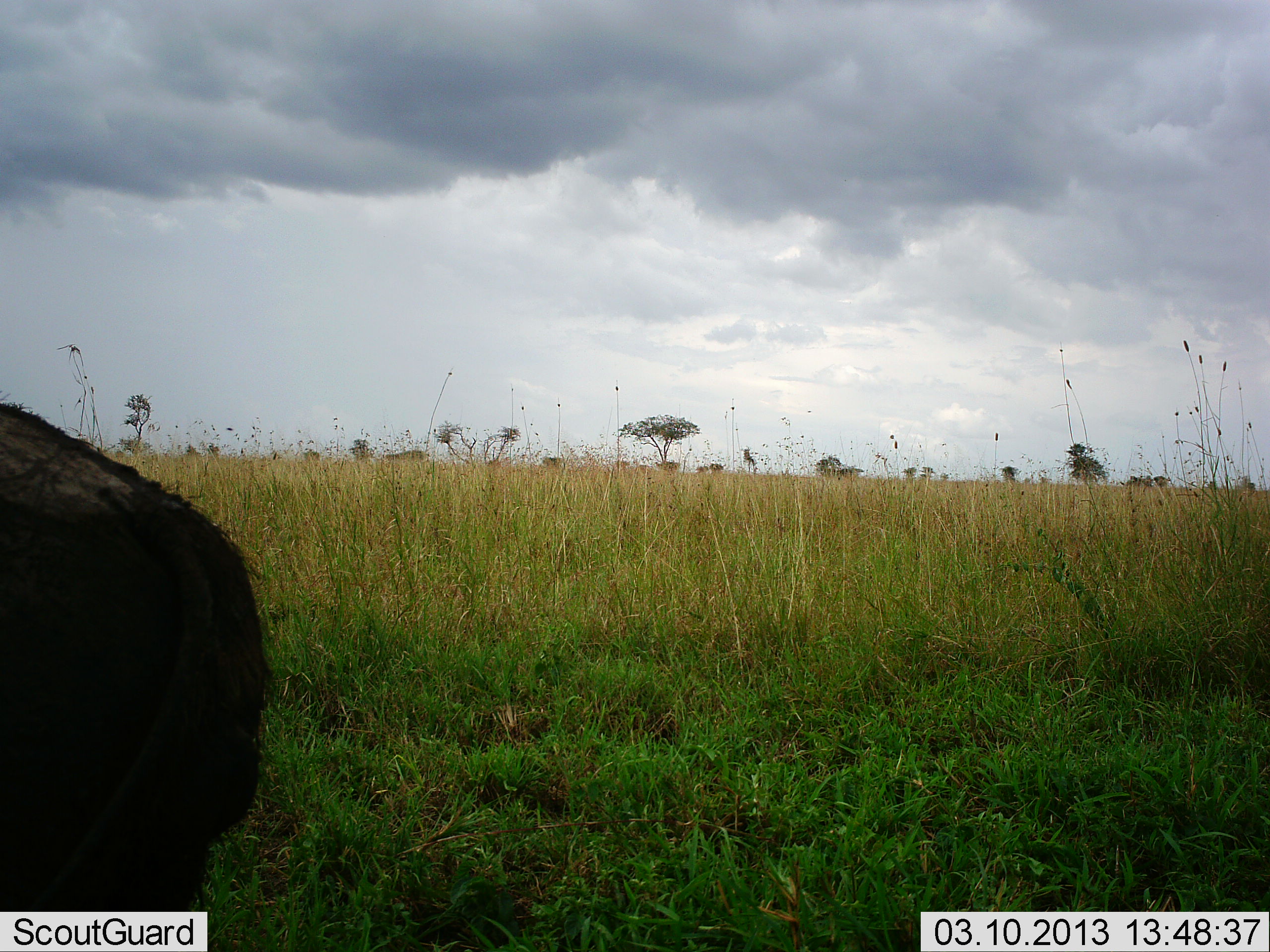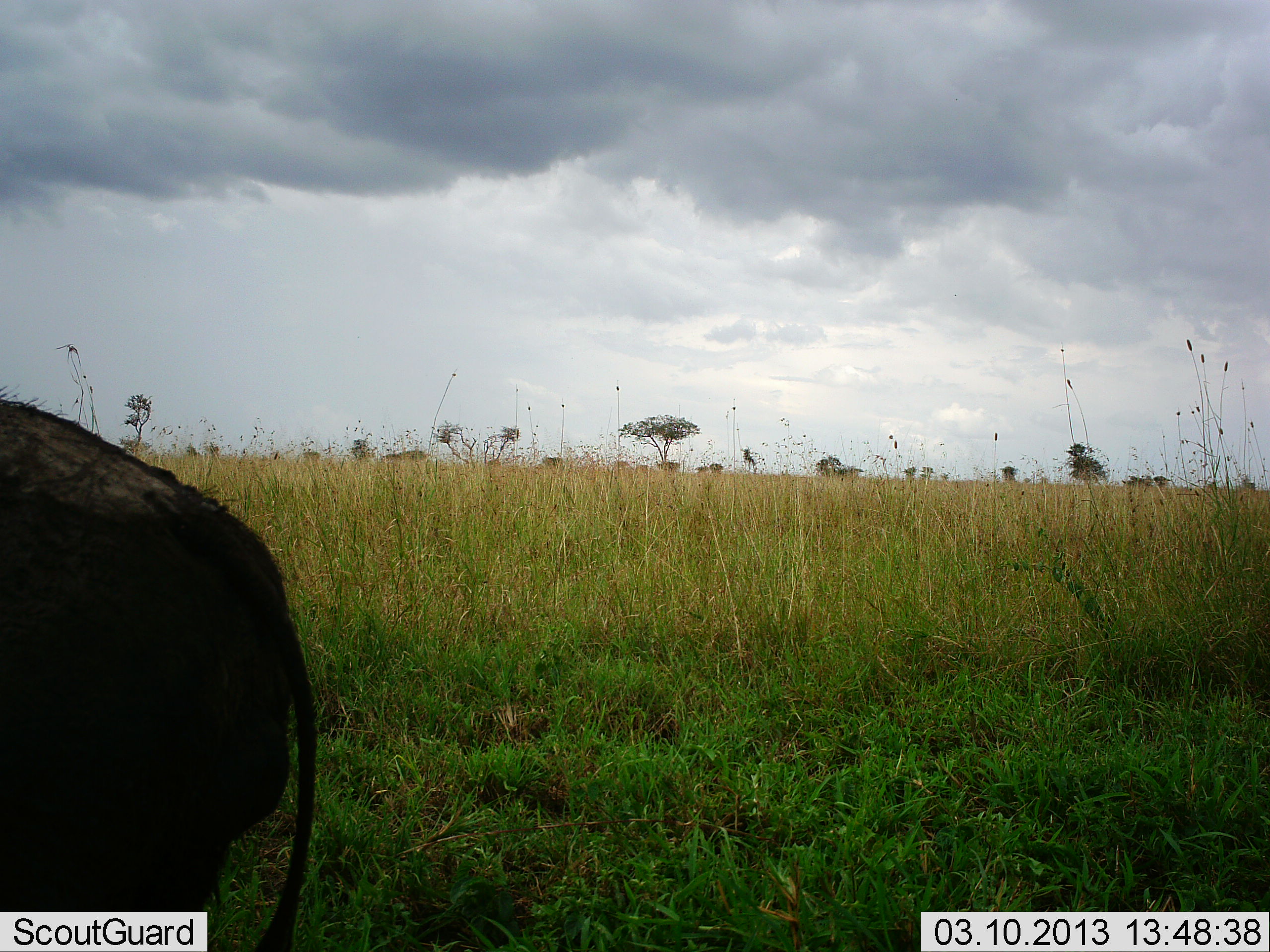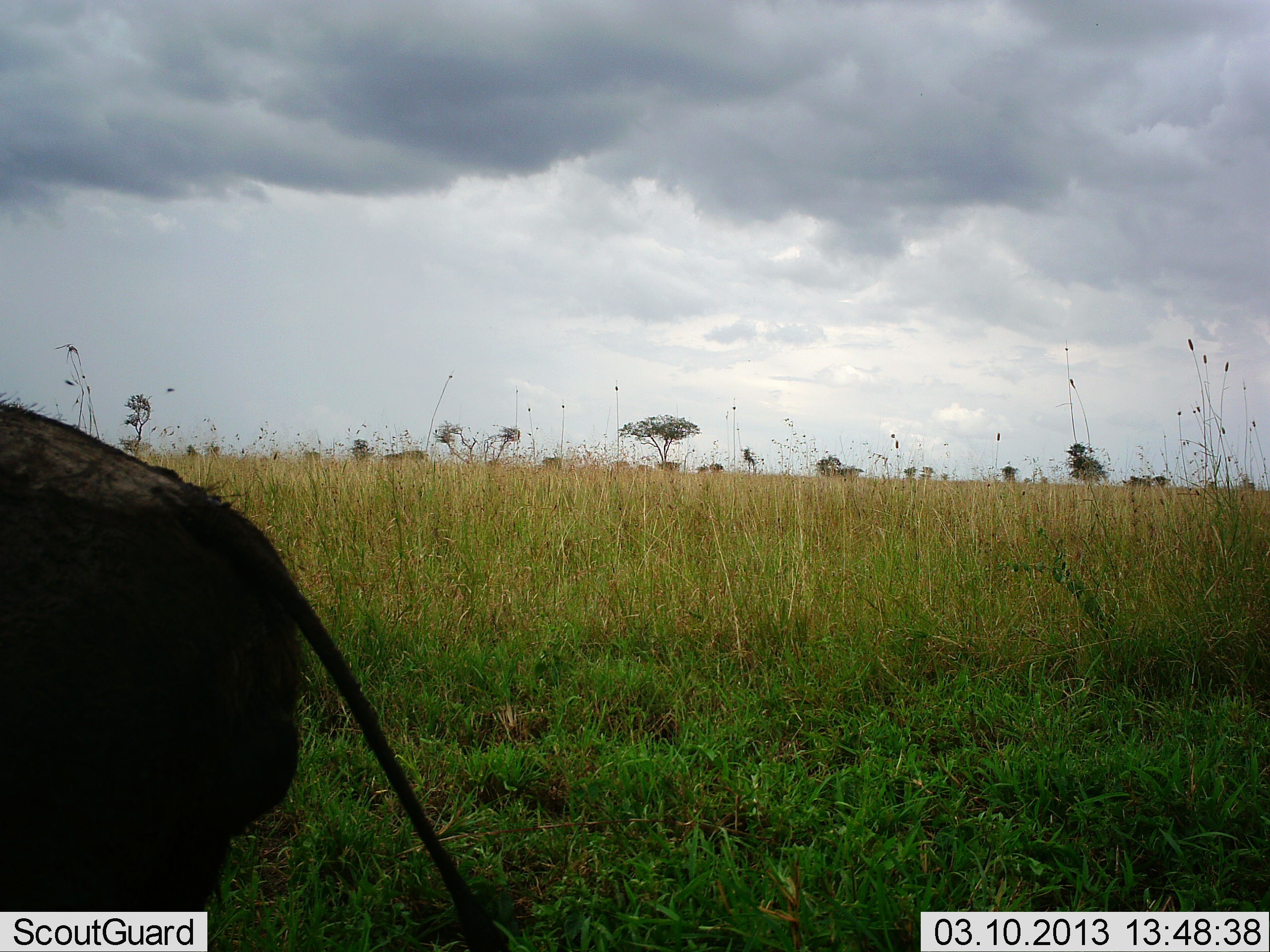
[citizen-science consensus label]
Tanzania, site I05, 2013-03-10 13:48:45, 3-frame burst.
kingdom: Animalia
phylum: Chordata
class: Mammalia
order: Artiodactyla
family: Suidae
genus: Phacochoerus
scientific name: Phacochoerus africanus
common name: warthog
Warthog (Phacochoerus africanus), count 1. Behavior (volunteer vote fractions): standing 71%, resting 0%, moving 14%, interacting 0%. Young present (vote fraction): 0%. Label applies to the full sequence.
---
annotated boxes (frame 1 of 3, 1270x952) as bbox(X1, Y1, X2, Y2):
animal: bbox(0, 399, 269, 911)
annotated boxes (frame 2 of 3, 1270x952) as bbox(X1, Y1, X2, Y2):
animal: bbox(0, 395, 316, 952)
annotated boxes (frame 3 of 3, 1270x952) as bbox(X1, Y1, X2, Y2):
animal: bbox(0, 402, 503, 952)